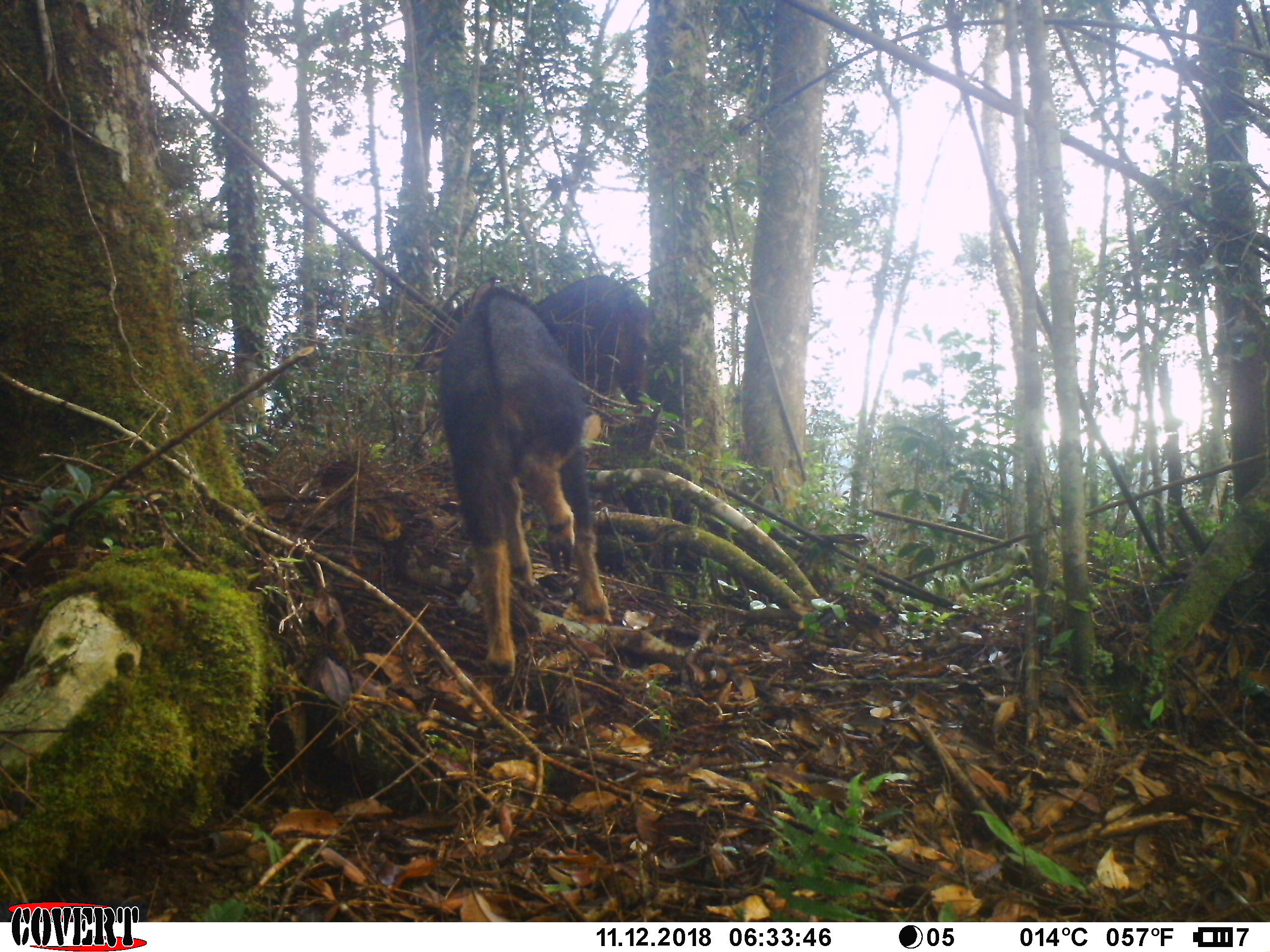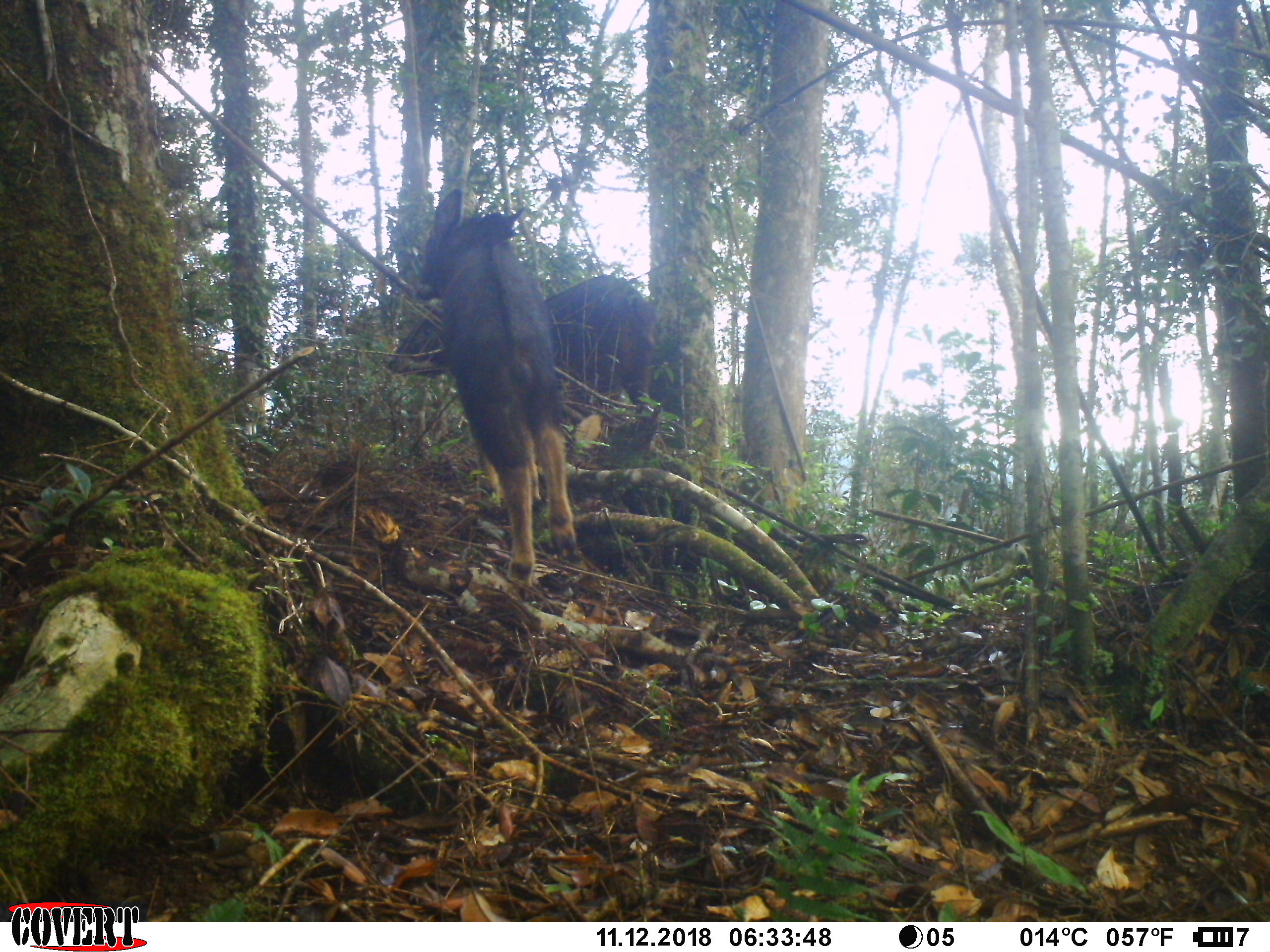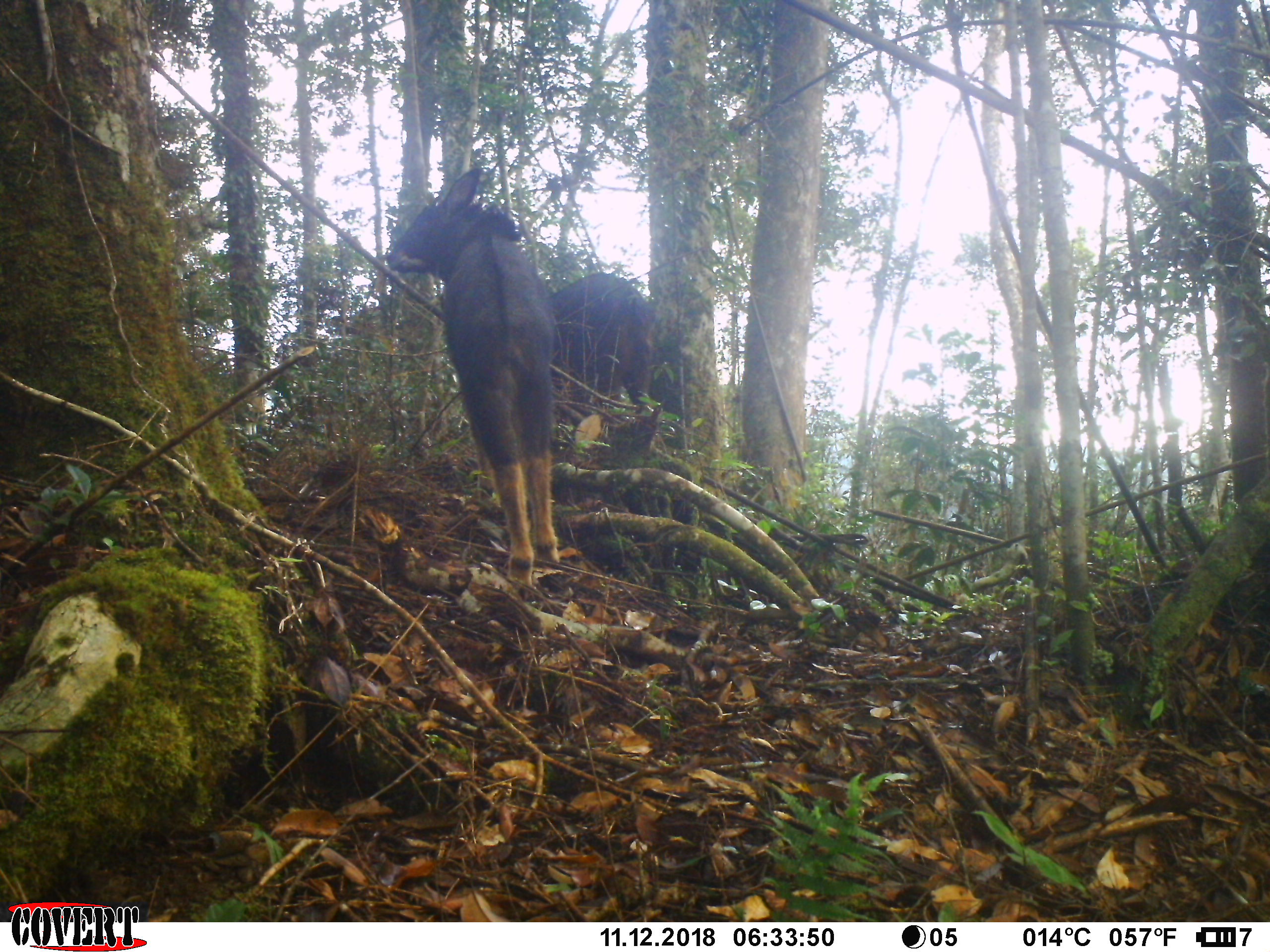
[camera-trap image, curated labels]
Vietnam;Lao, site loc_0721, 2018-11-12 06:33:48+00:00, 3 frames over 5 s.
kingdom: Animalia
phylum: Chordata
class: Mammalia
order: Artiodactyla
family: Bovidae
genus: Capricornis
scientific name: Capricornis sumatraensis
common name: chinese serow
Chinese serow (Capricornis sumatraensis). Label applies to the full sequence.